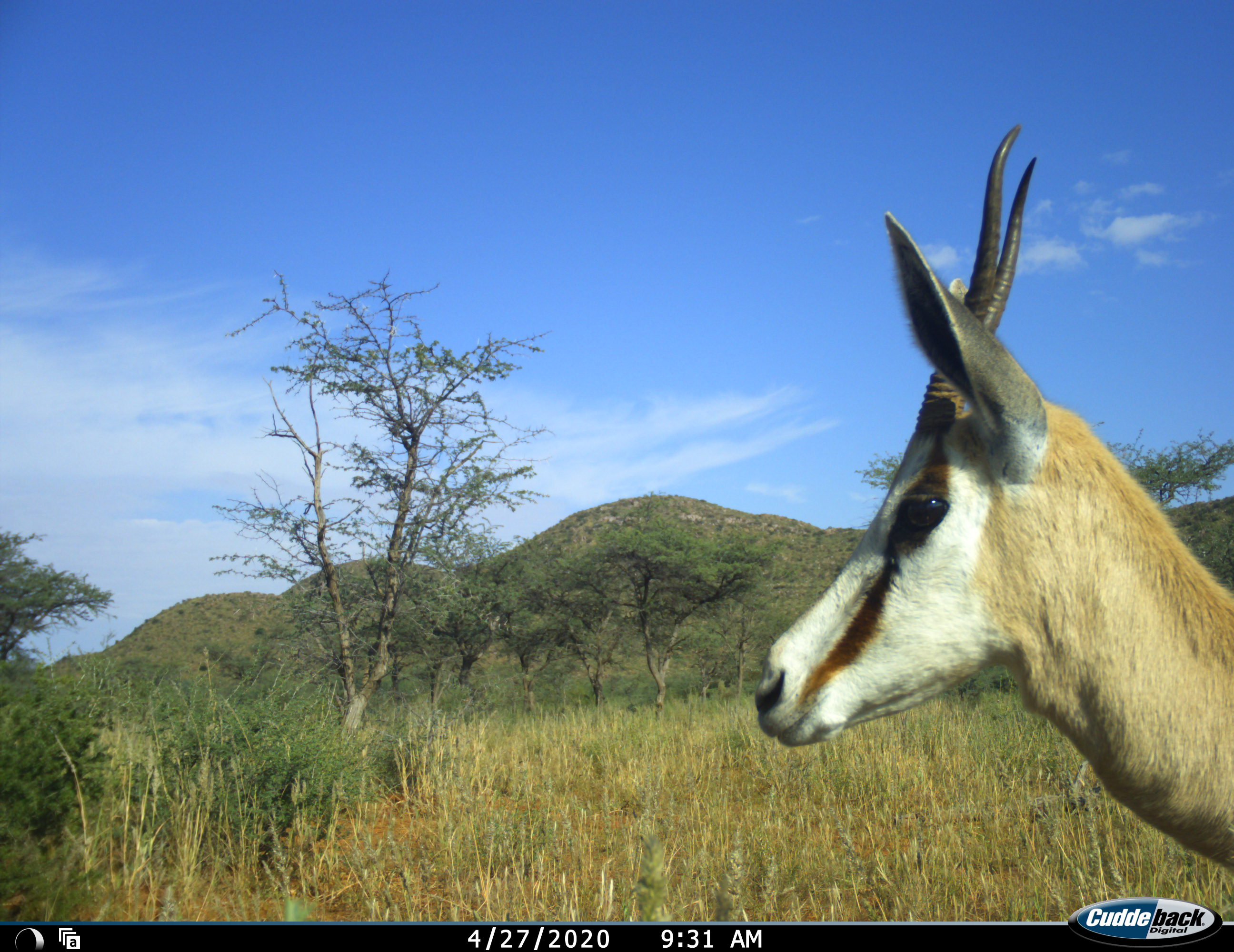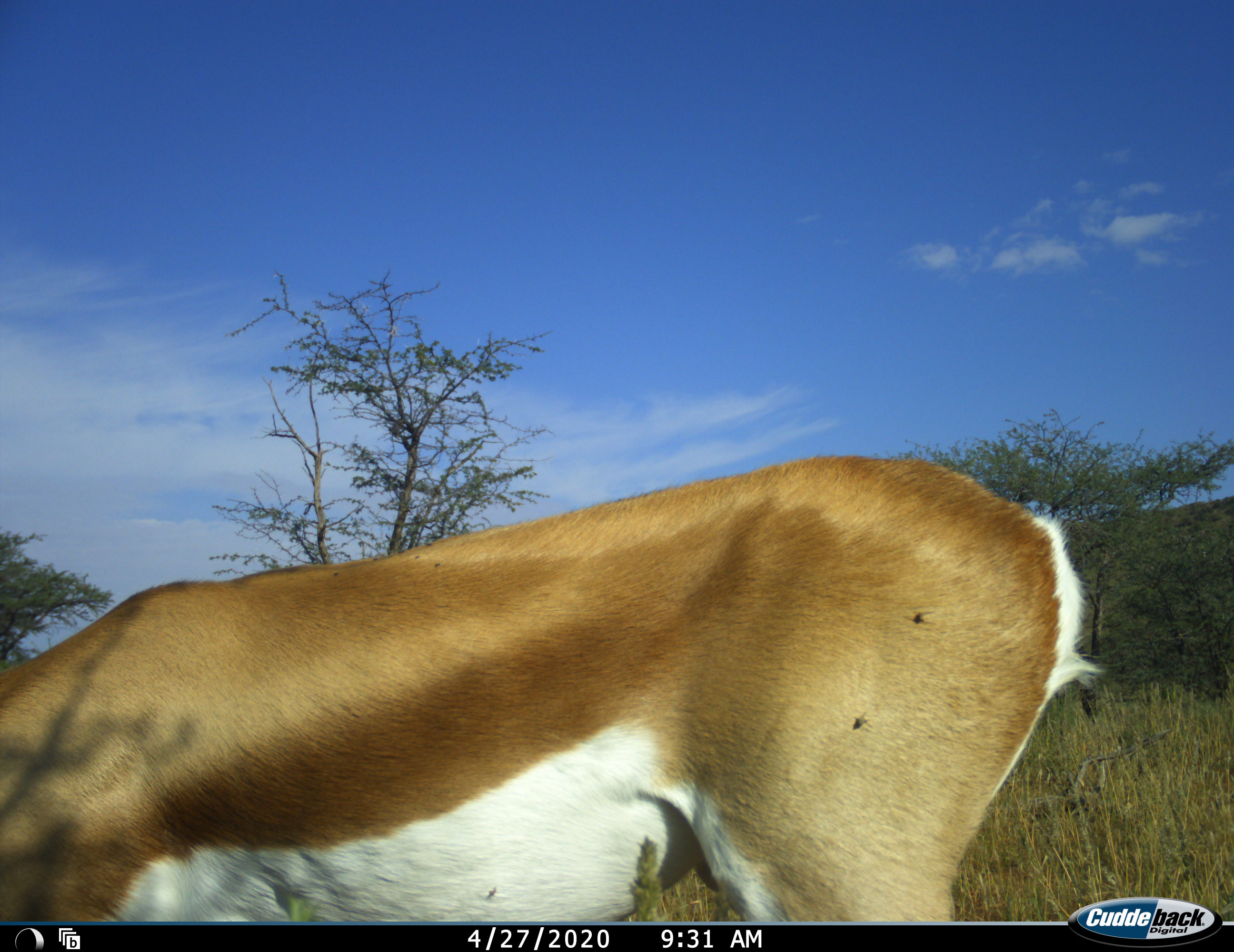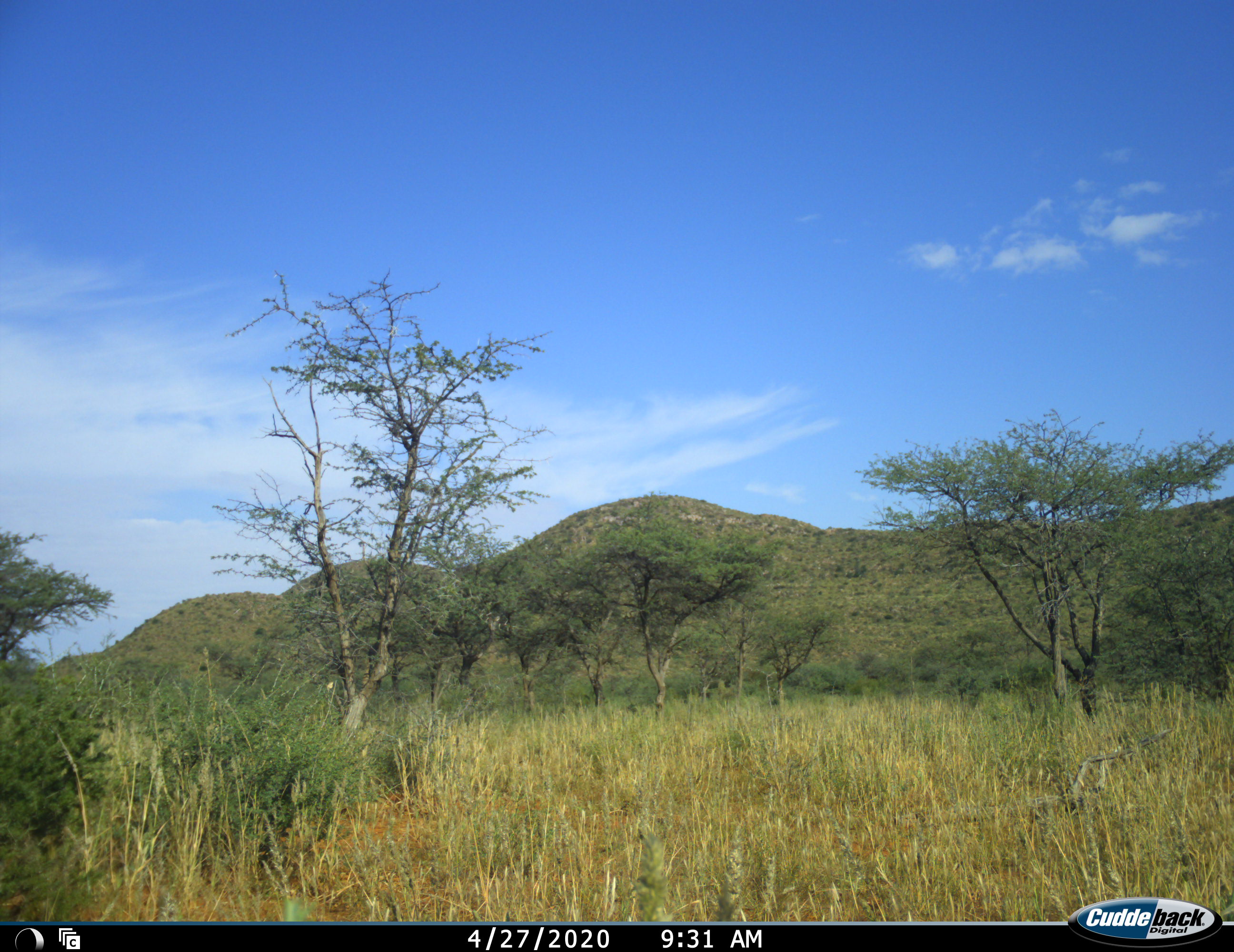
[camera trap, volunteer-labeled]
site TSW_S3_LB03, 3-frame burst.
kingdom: Animalia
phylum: Chordata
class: Mammalia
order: Artiodactyla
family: Bovidae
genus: Antidorcas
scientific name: Antidorcas marsupialis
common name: springbok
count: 1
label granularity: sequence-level